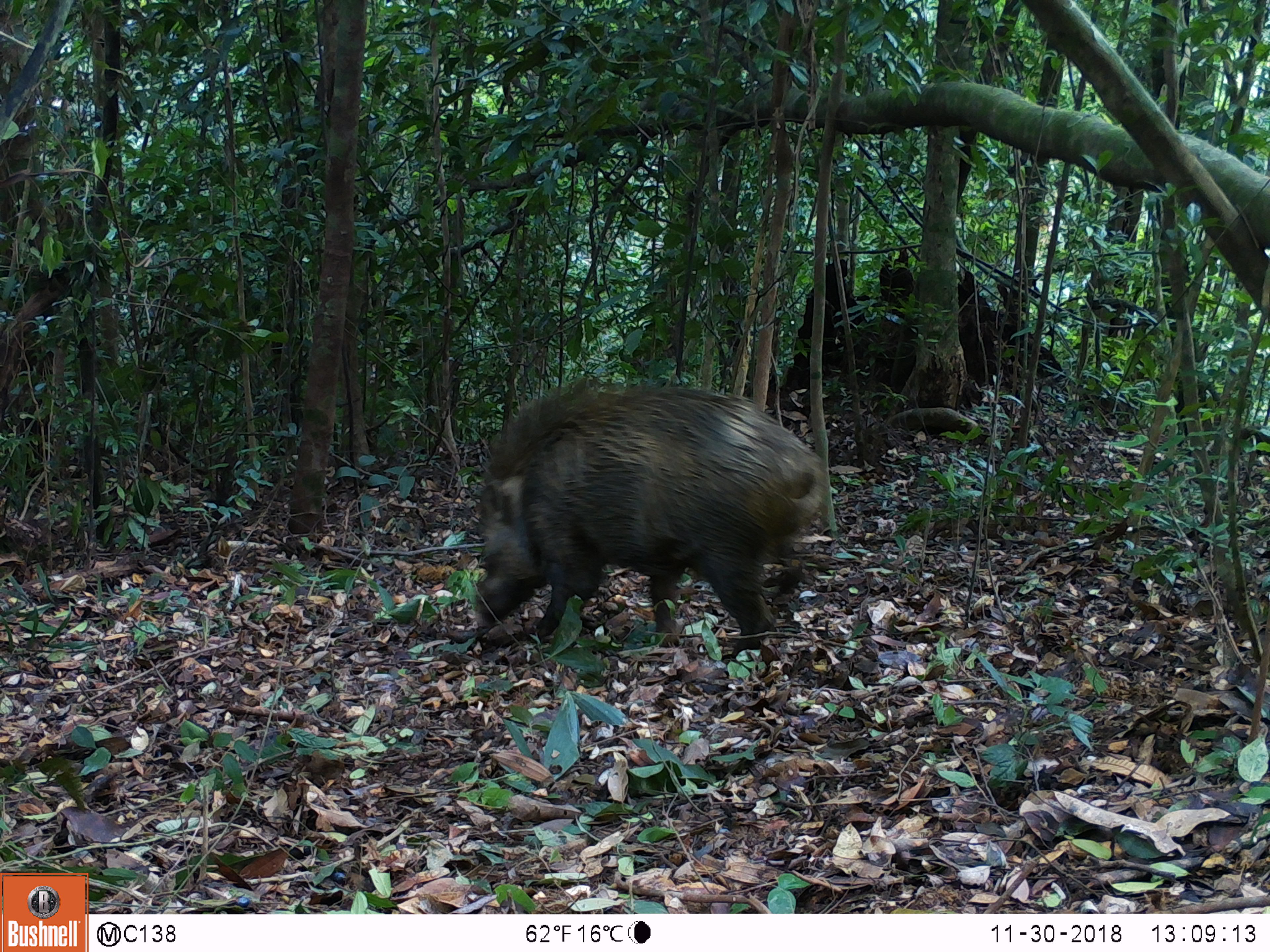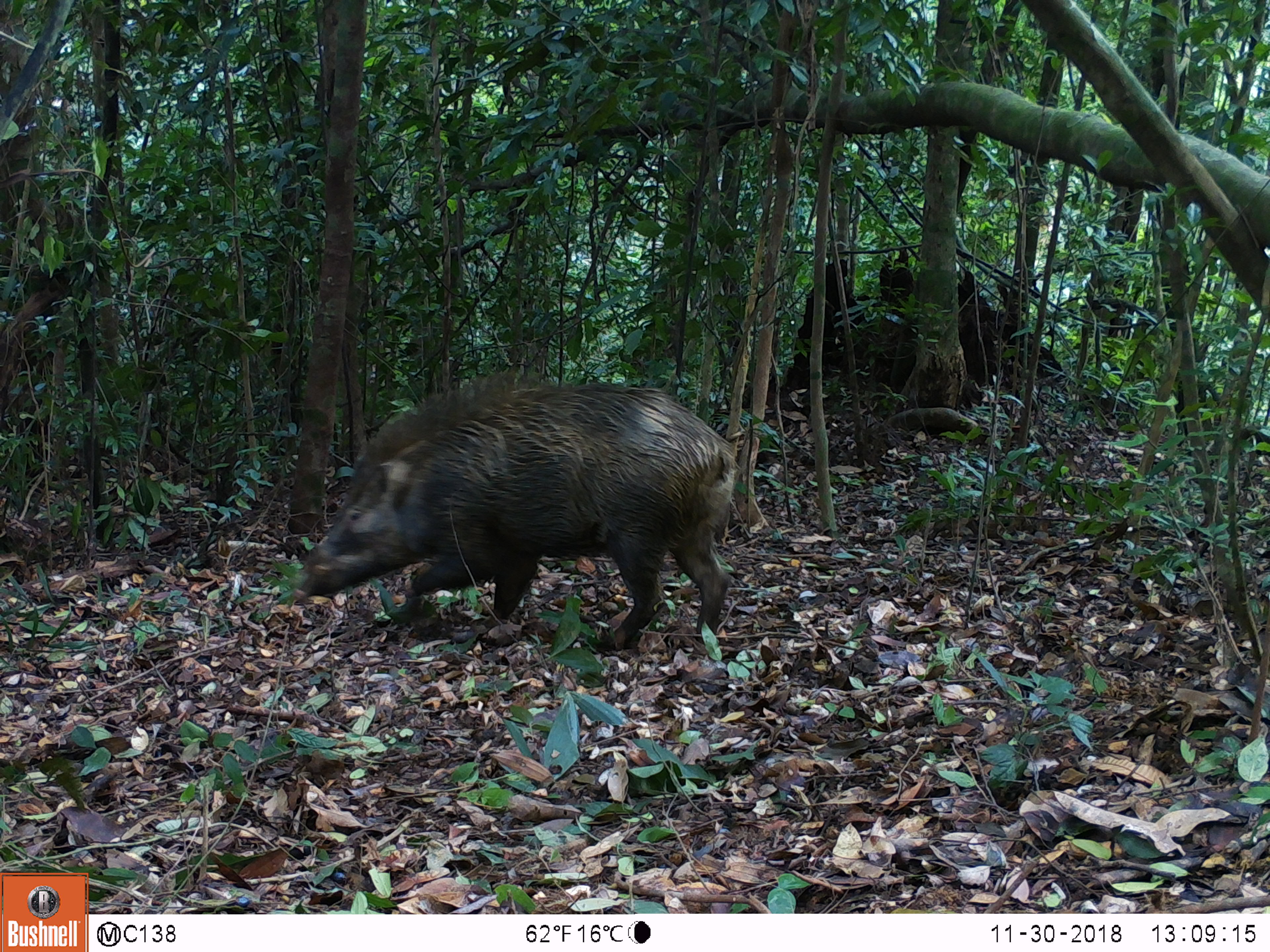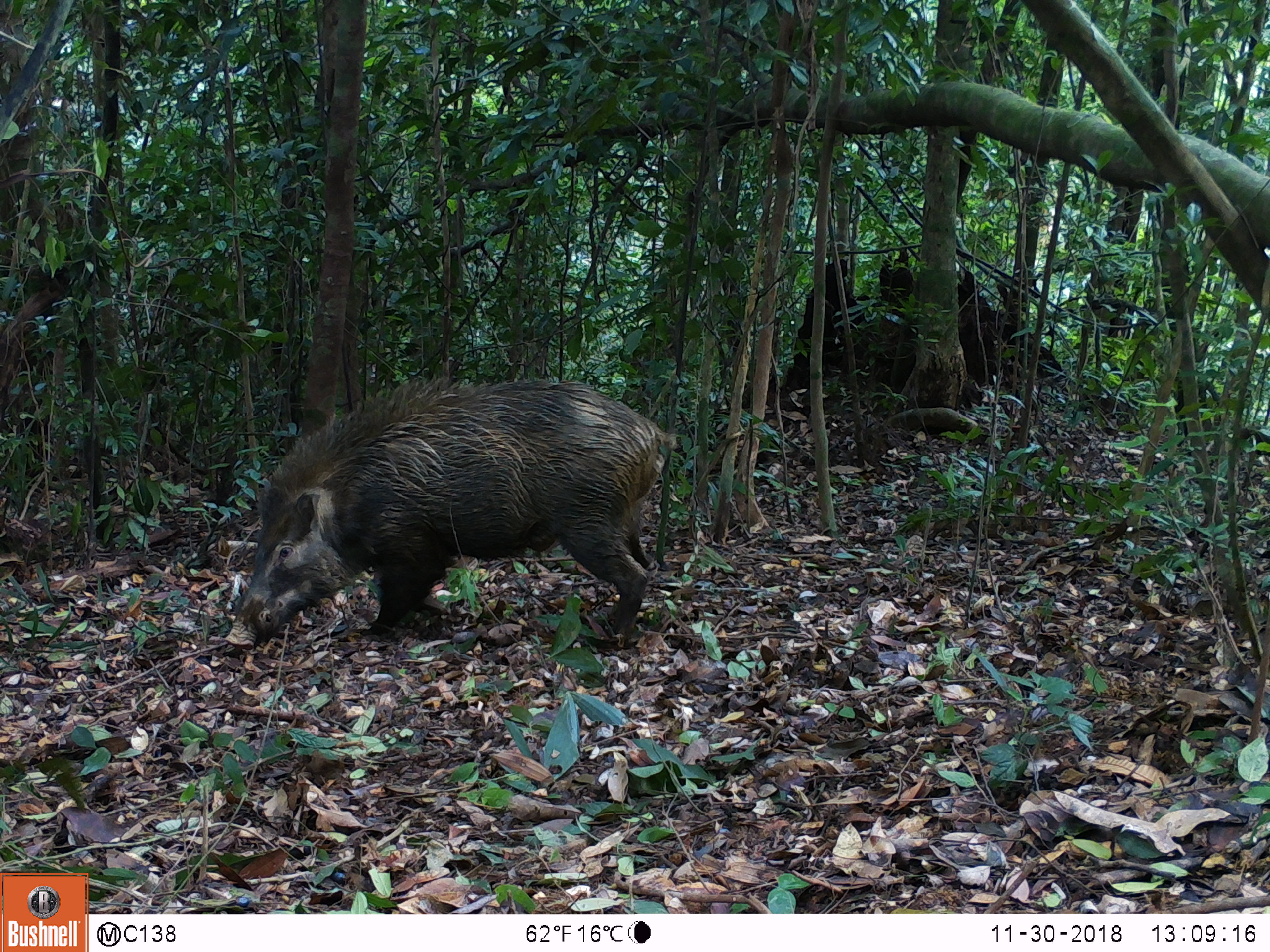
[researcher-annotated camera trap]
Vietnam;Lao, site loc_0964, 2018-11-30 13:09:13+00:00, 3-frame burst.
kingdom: Animalia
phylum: Chordata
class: Mammalia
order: Artiodactyla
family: Suidae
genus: Sus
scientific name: Sus scrofa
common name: eurasian wild pig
Eurasian wild pig (Sus scrofa). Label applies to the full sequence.